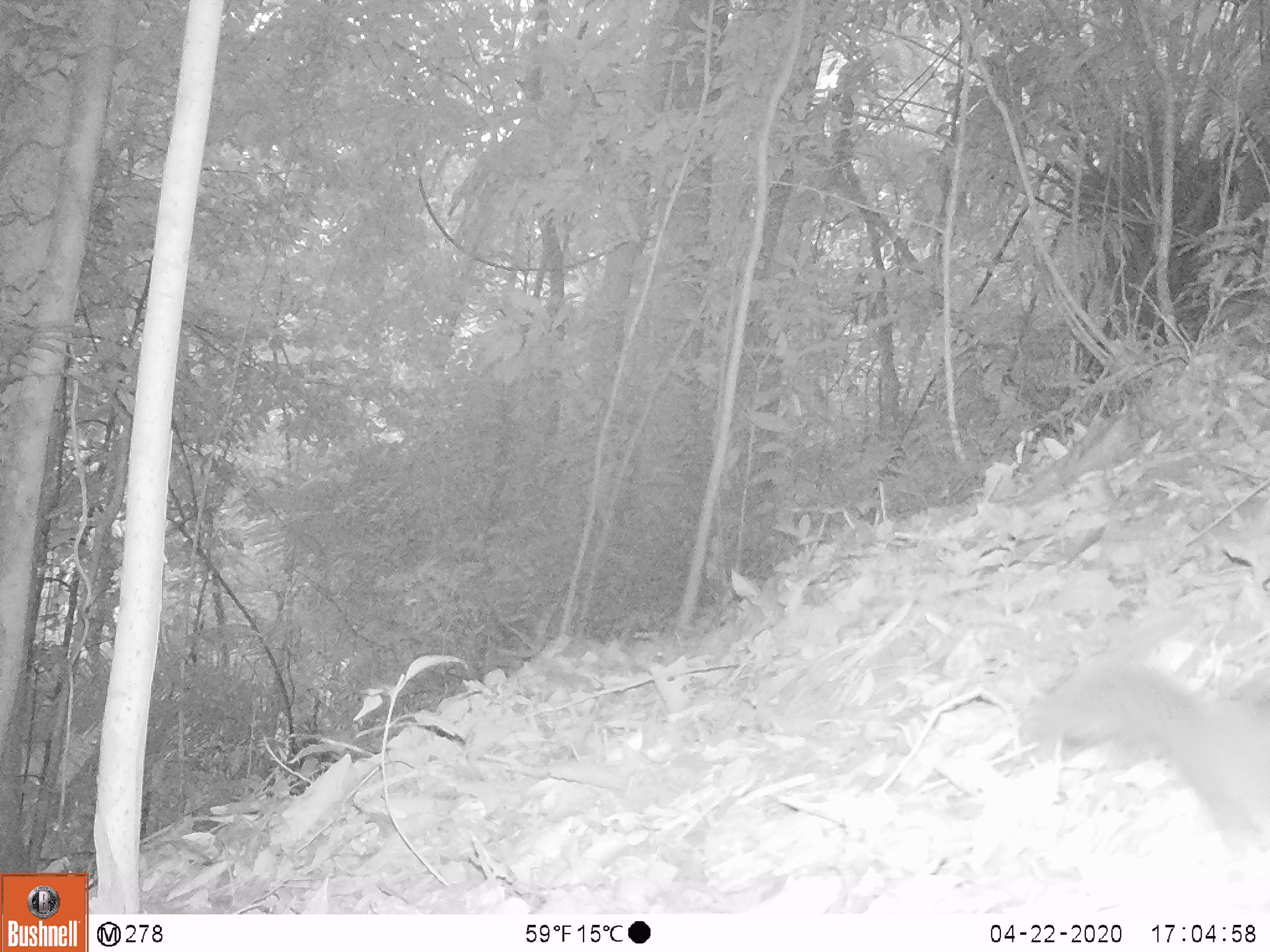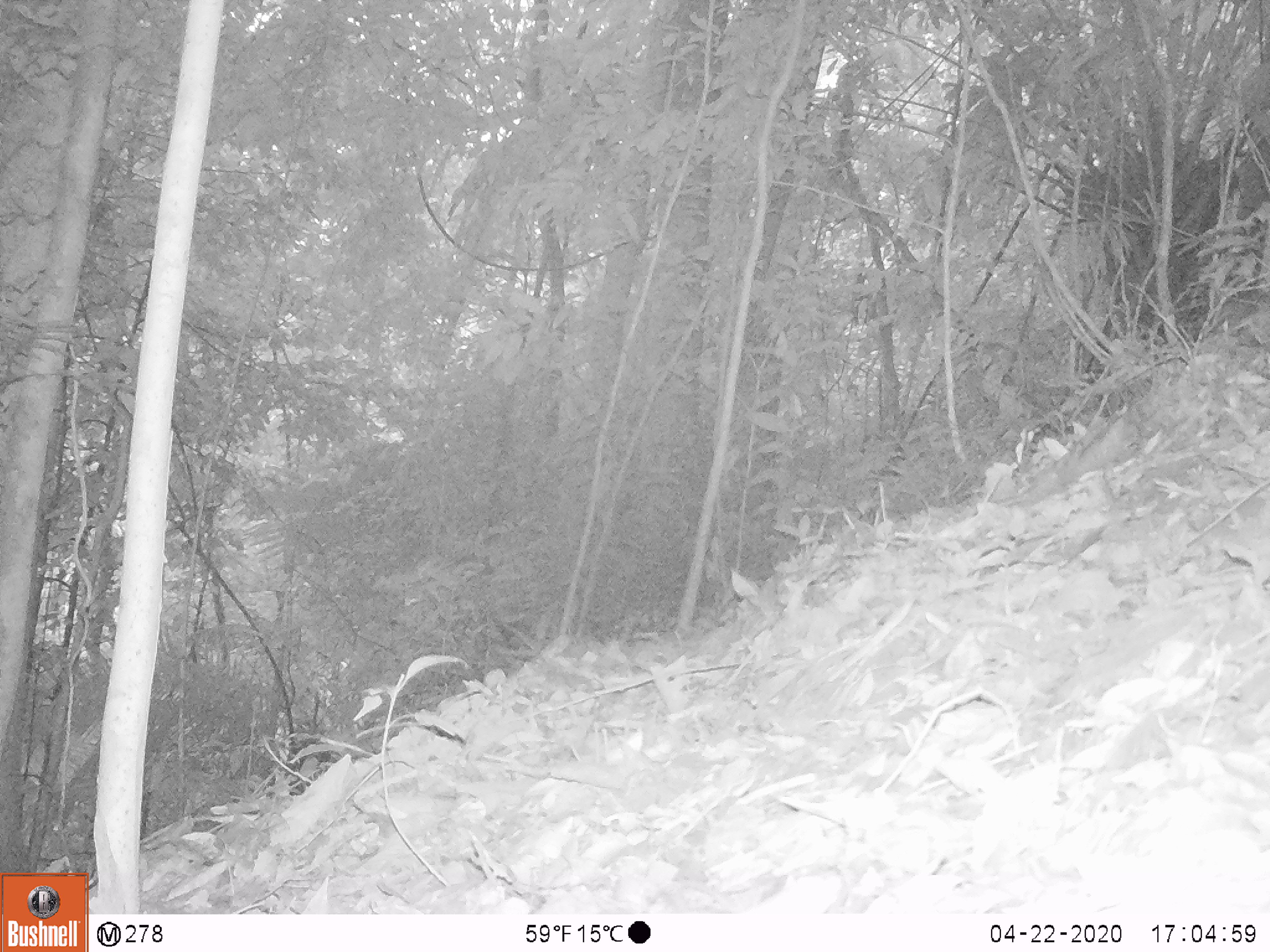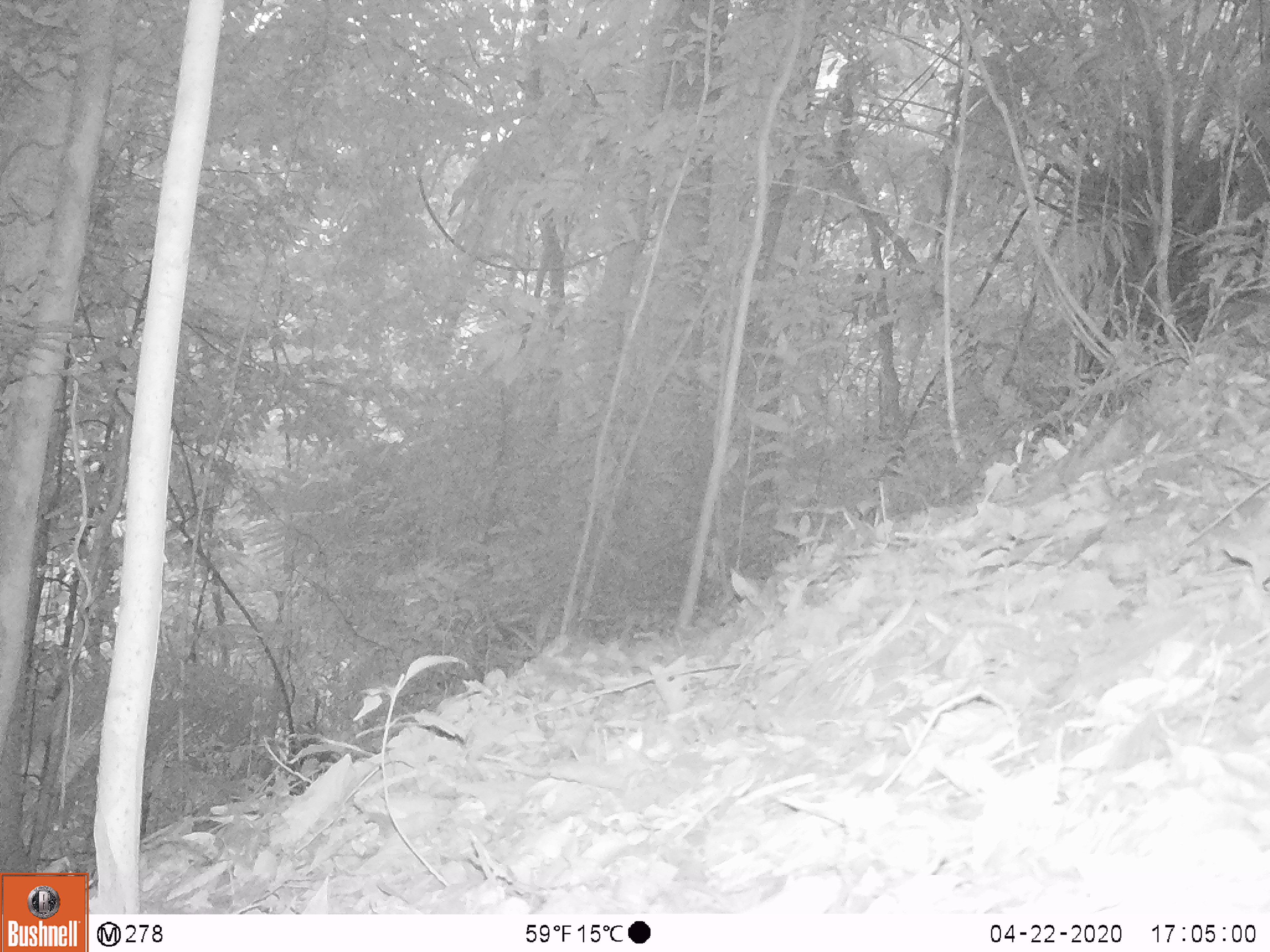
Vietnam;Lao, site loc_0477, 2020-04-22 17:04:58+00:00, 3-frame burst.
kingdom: Animalia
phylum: Chordata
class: Mammalia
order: Scandentia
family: Tupaiidae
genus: Tupaia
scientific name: Tupaia belangeri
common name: northern treeshrew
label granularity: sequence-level